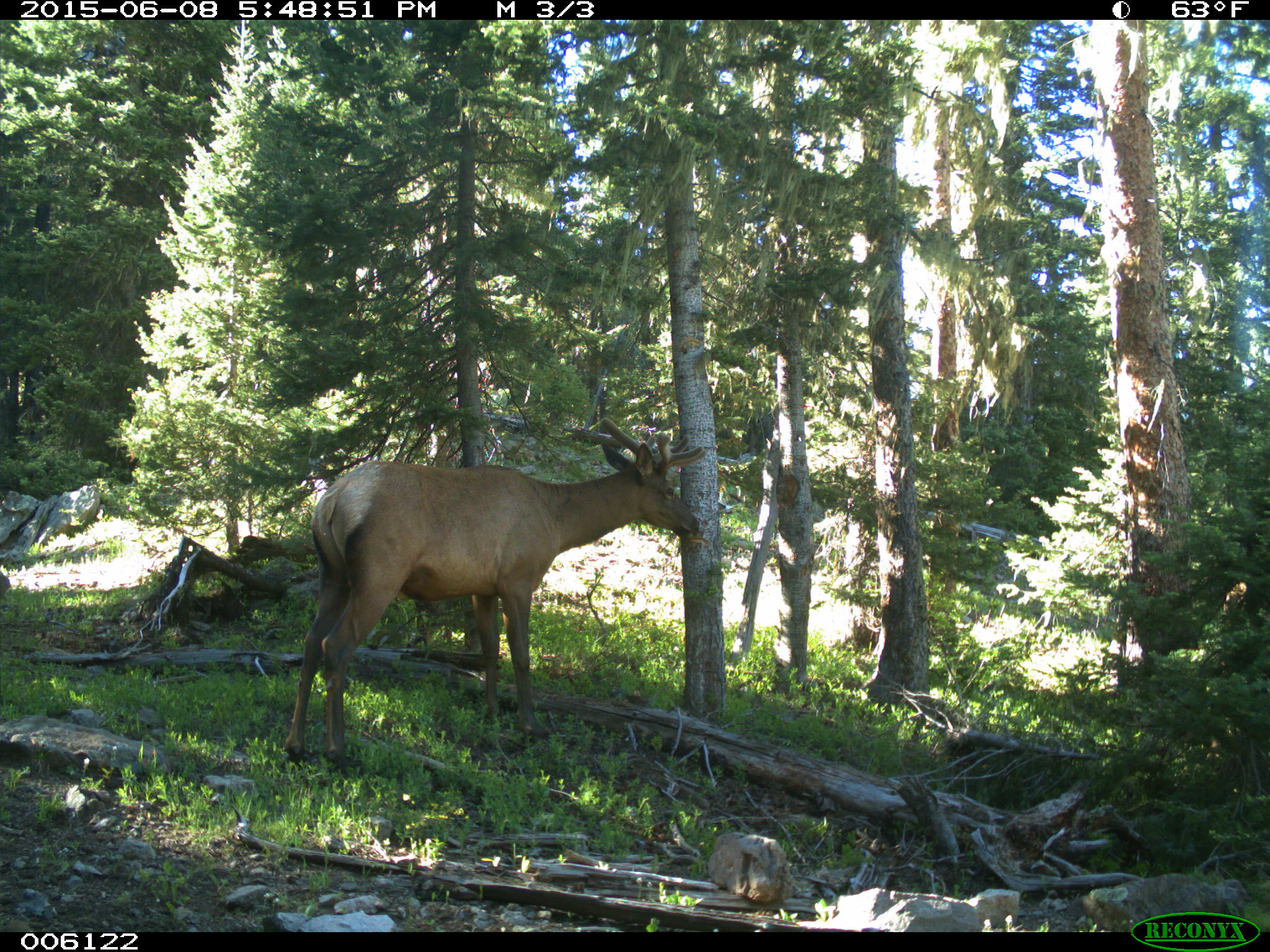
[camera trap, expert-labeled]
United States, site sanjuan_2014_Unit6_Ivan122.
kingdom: Animalia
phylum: Chordata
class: Mammalia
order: Artiodactyla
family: Cervidae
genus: Cervus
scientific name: Cervus elaphus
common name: red deer